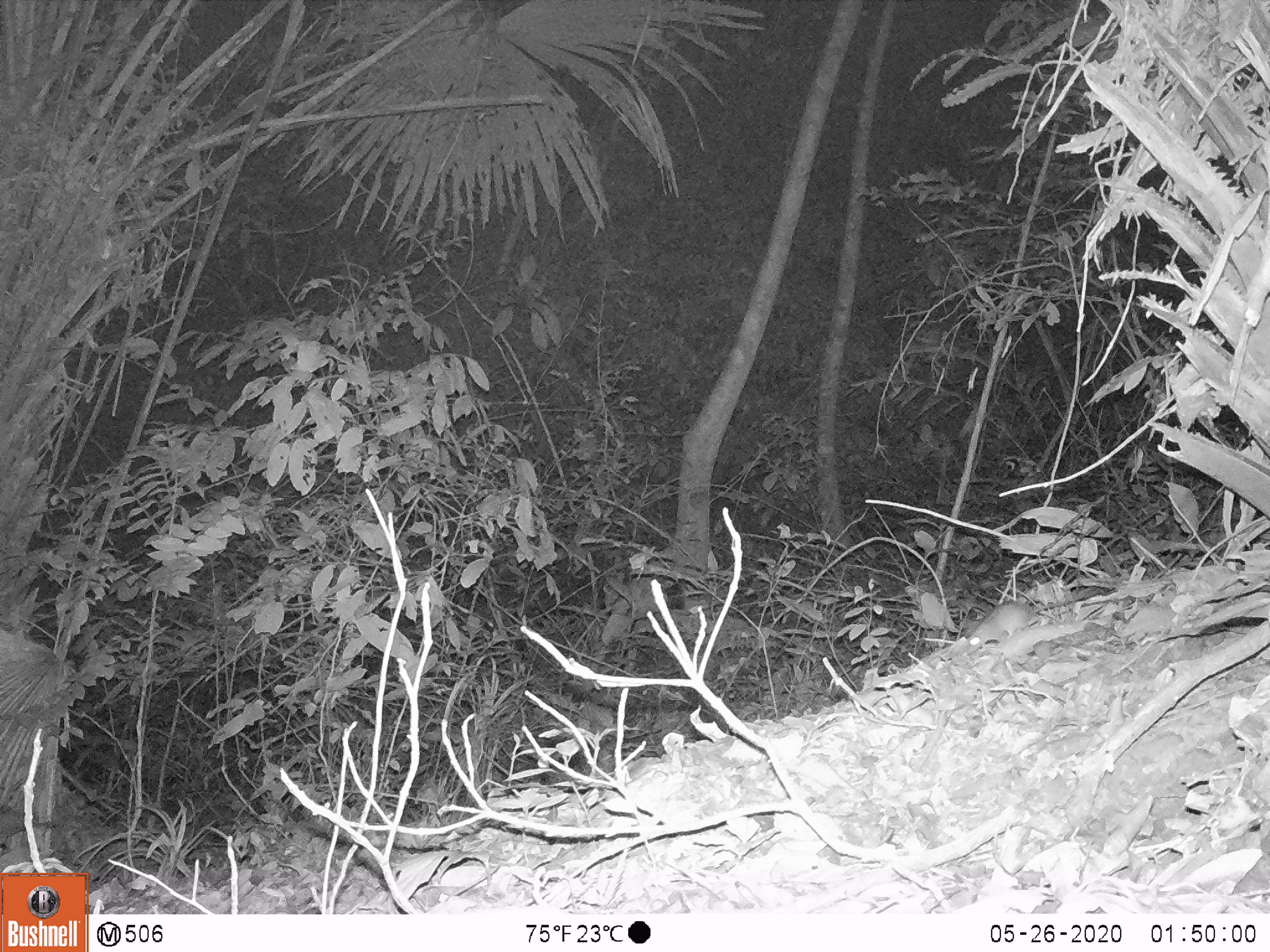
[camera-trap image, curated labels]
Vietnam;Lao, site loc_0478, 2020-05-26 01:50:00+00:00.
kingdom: Animalia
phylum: Chordata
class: Mammalia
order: Rodentia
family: Muridae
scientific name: Muridae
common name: old-world mice and rats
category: unidentified murid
Unidentified murid (old-world mice and rats) (Muridae). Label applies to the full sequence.